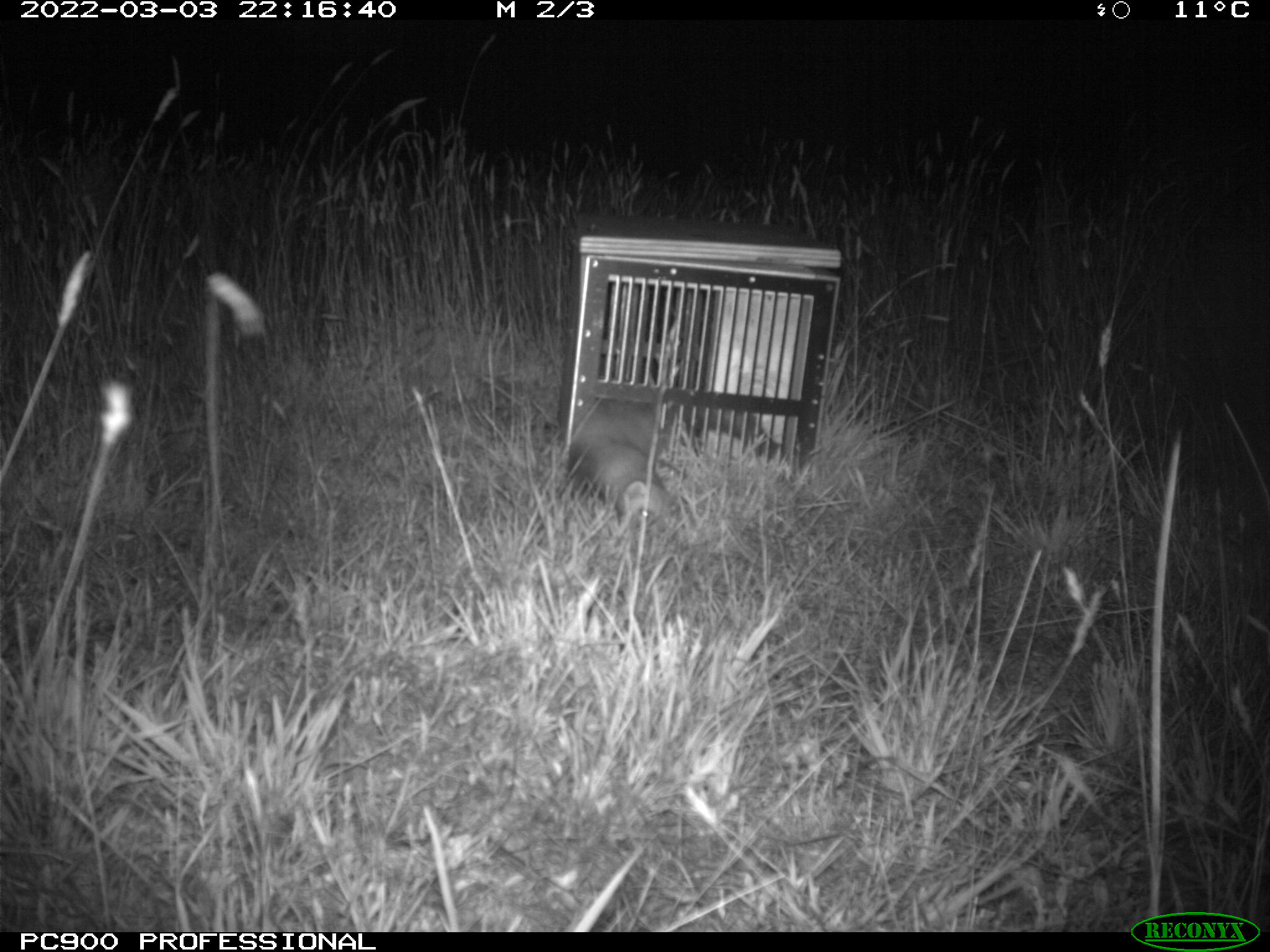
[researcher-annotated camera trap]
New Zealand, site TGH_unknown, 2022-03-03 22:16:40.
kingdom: Animalia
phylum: Chordata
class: Mammalia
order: Carnivora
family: Mustelidae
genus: Mustela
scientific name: Mustela furo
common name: ferret